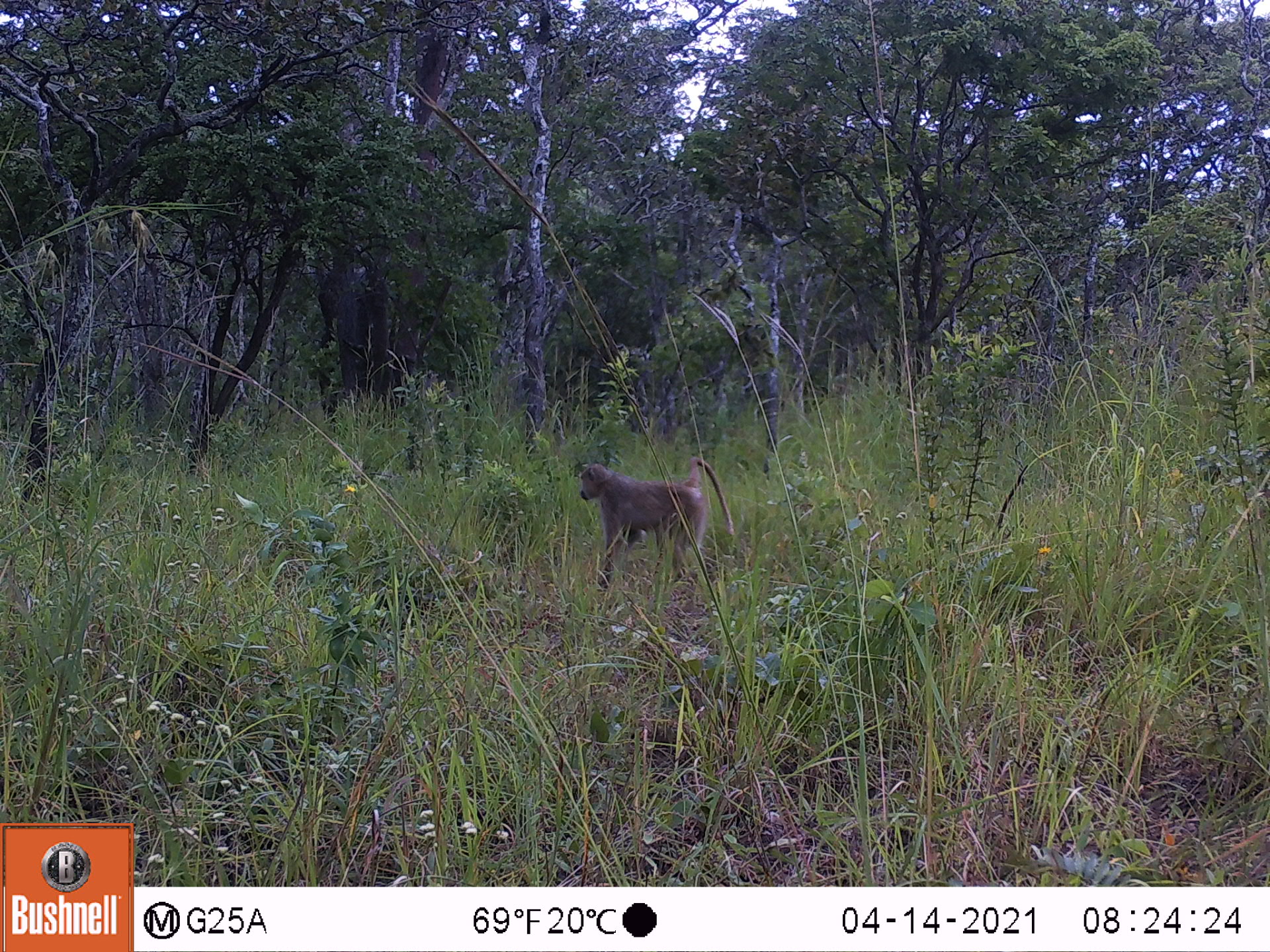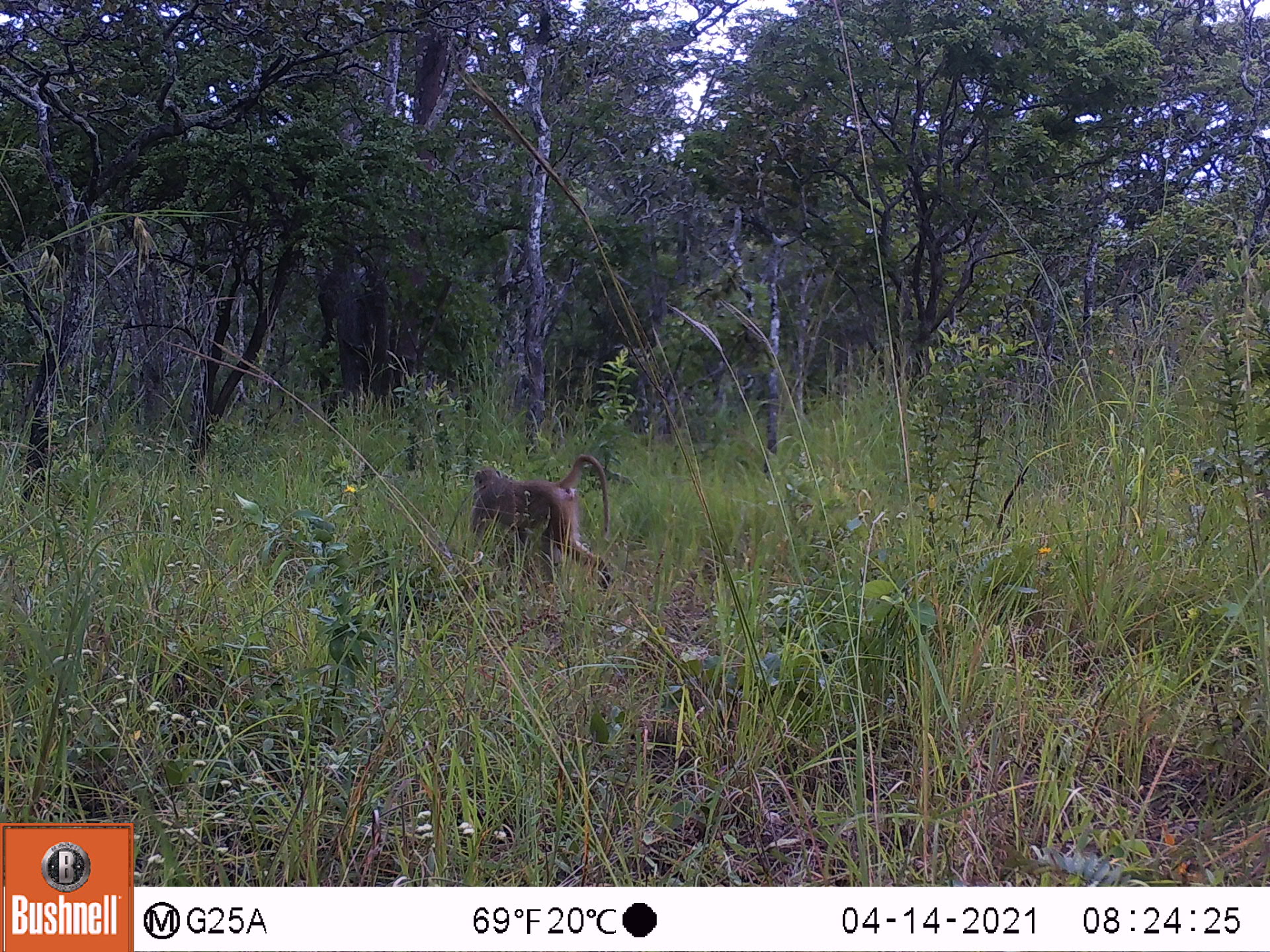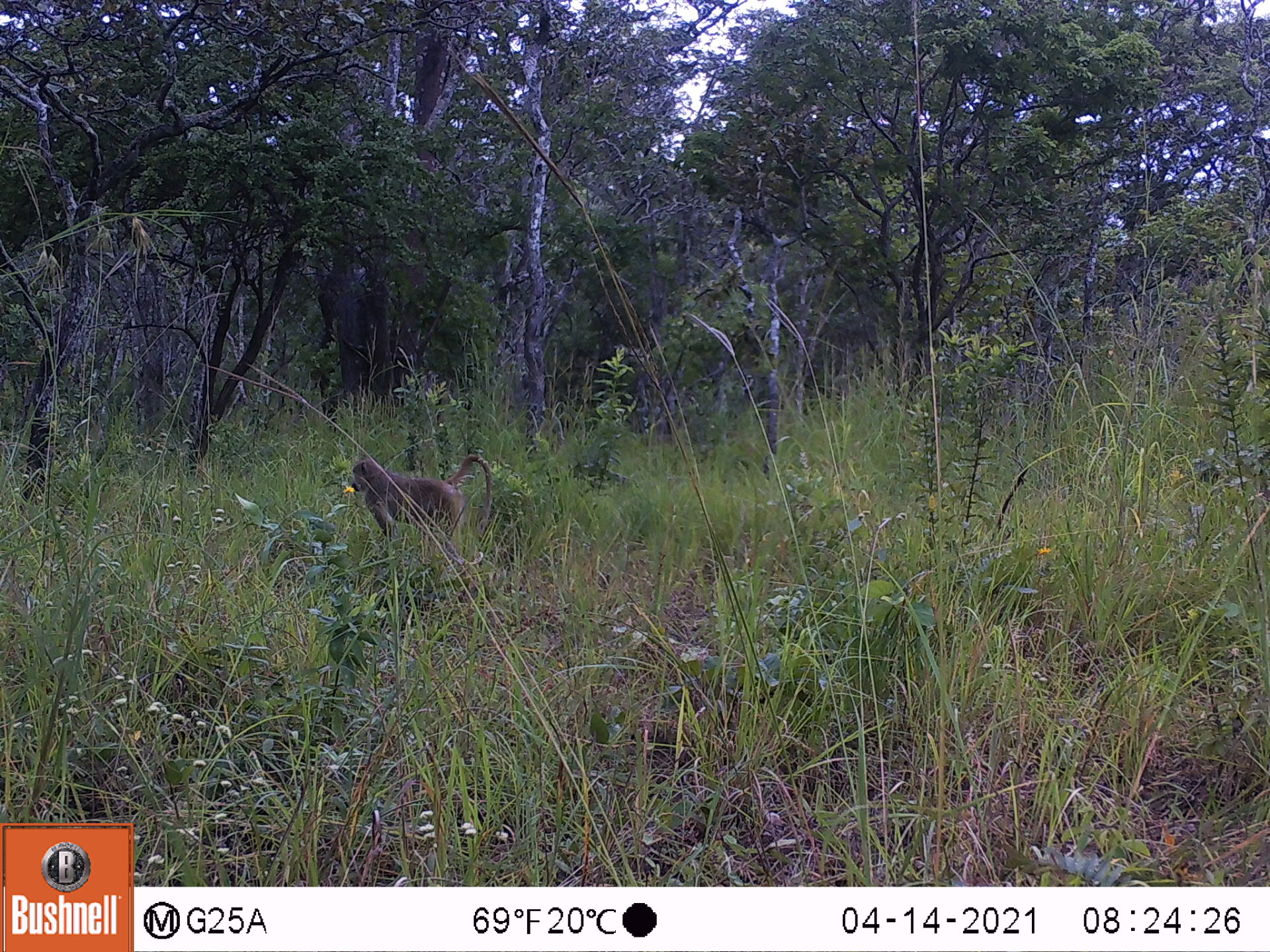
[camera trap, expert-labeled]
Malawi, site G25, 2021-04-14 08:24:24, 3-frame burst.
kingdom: Animalia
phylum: Chordata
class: Mammalia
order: Primates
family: Cercopithecidae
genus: Papio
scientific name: Papio cynocephalus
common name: yellow baboon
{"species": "yellow baboon (Papio cynocephalus)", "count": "1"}